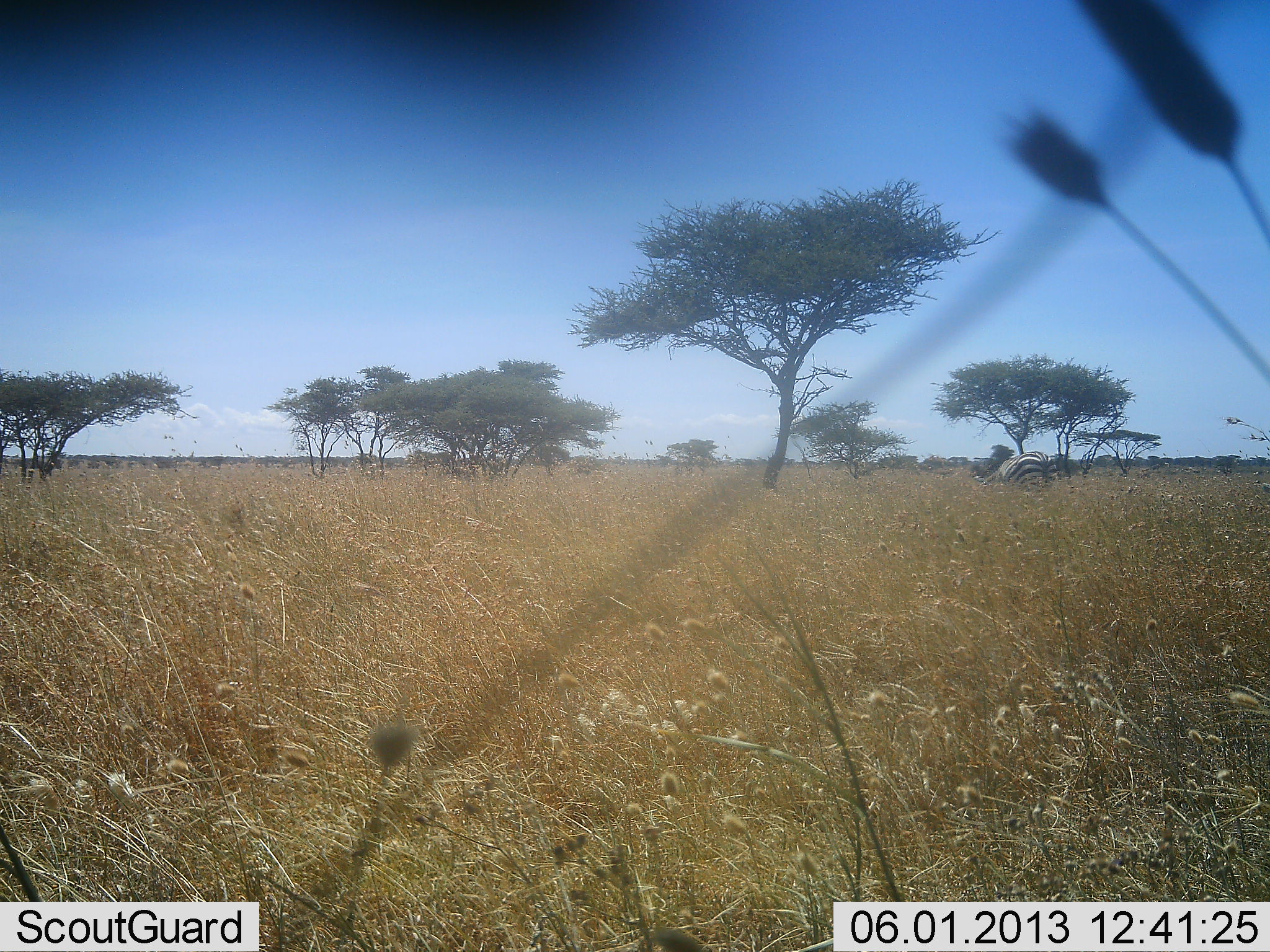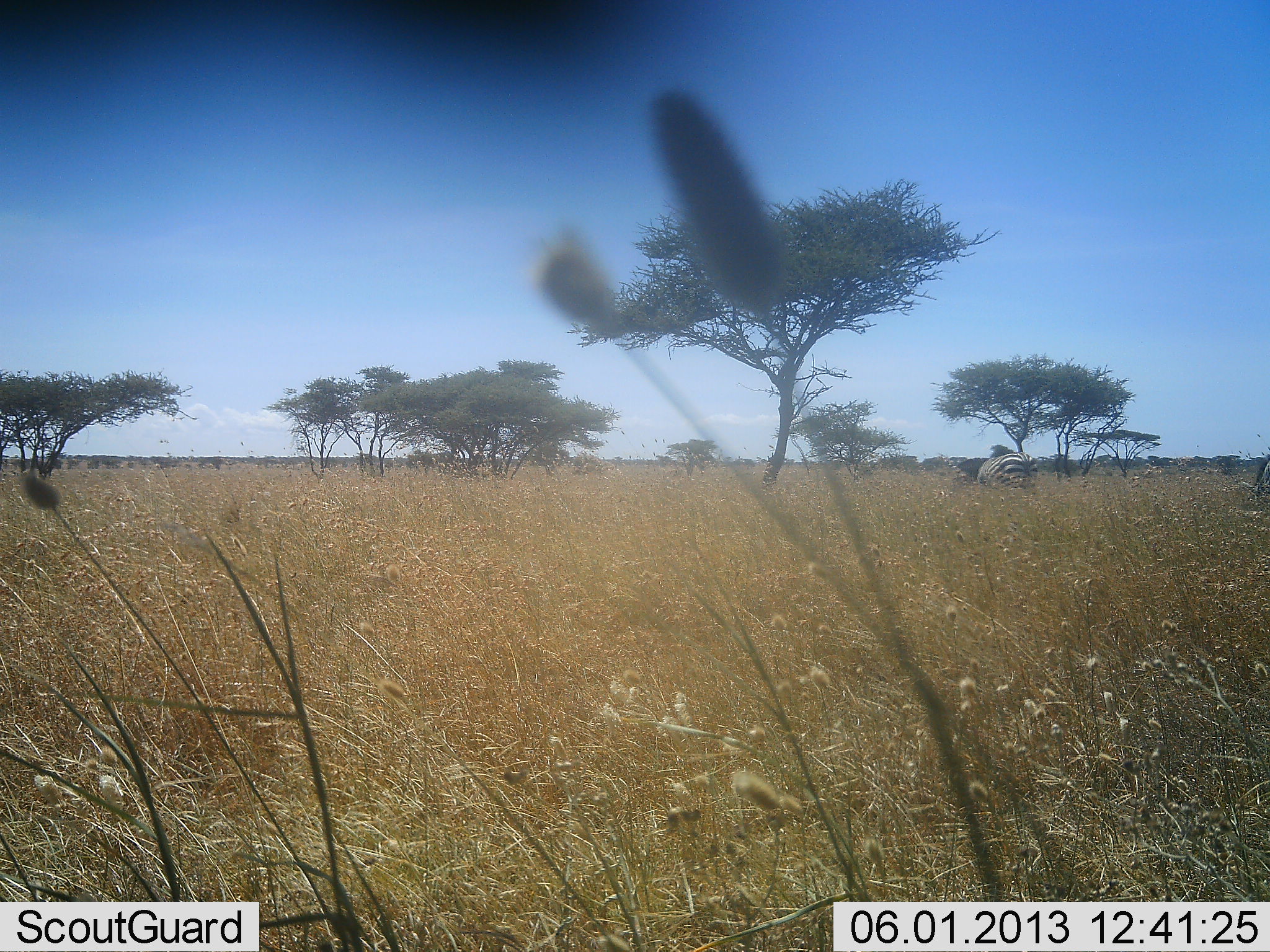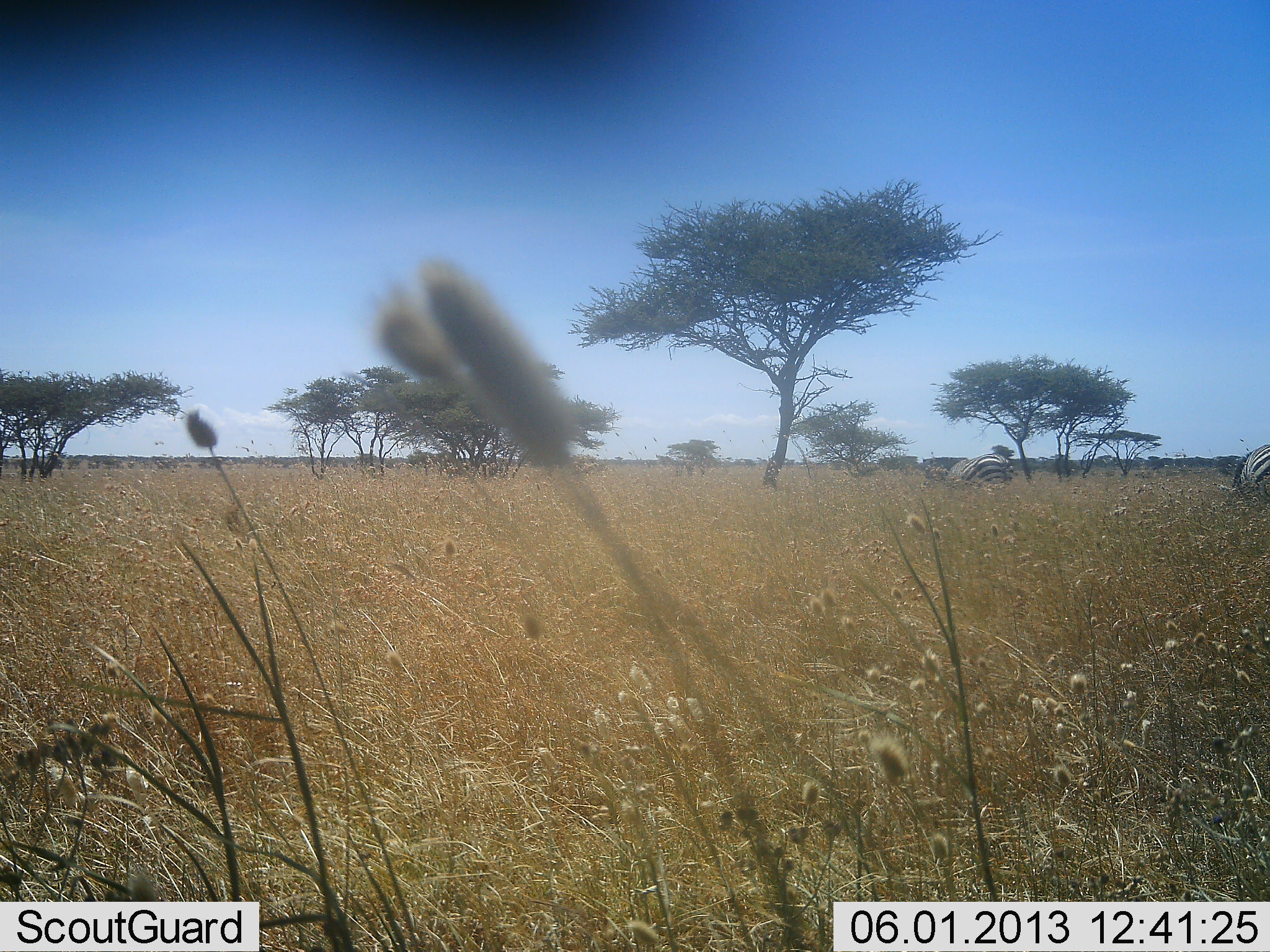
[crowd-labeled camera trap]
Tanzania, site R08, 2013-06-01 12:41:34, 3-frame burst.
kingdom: Animalia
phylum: Chordata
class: Mammalia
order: Perissodactyla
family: Equidae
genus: Equus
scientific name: Equus quagga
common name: plains zebra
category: zebra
Zebra (plains zebra) (Equus quagga), count 2. Behavior (volunteer vote fractions): standing 18%, resting 0%, moving 86%, interacting 0%. Young present (vote fraction): 0%. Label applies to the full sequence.